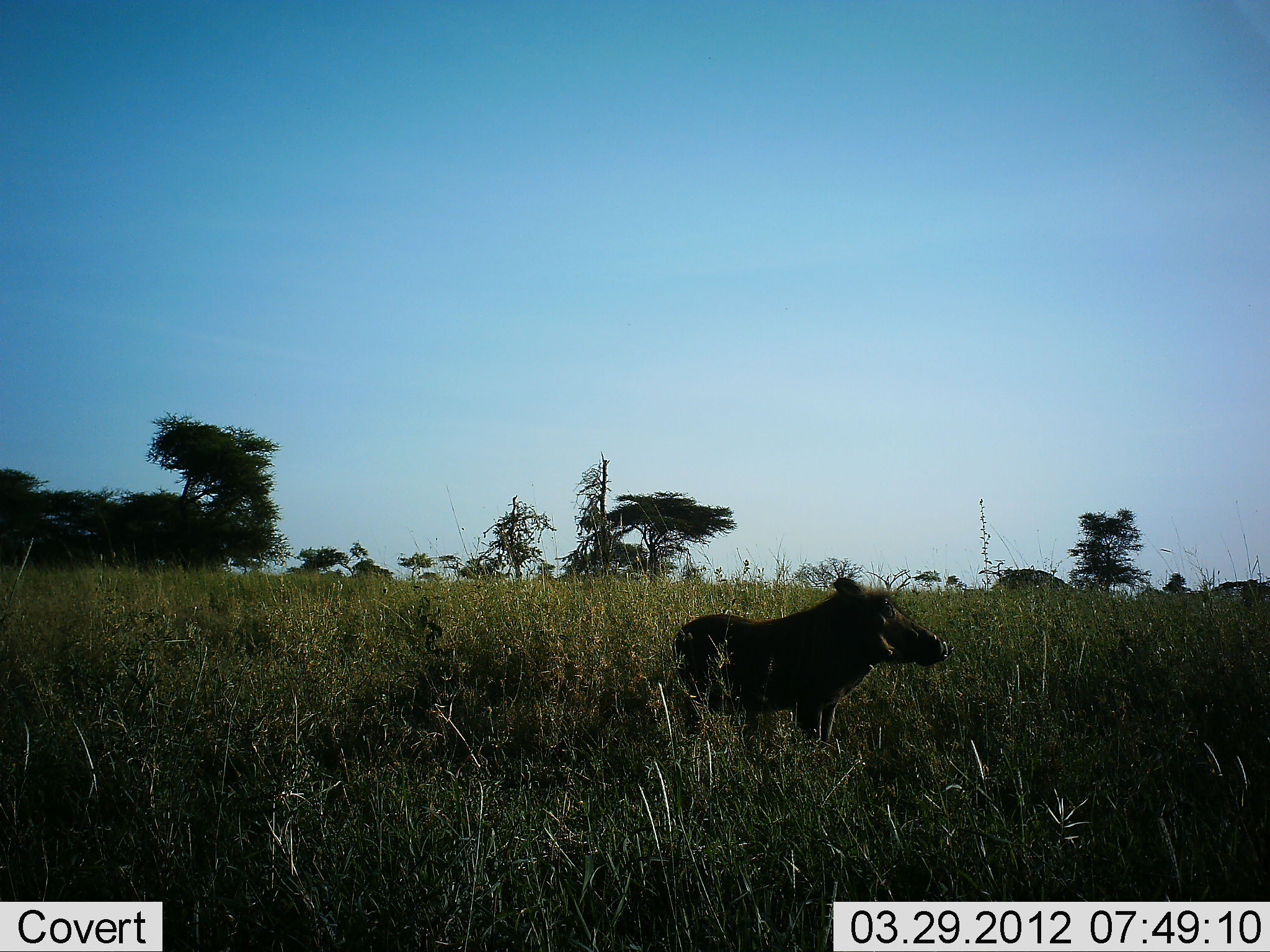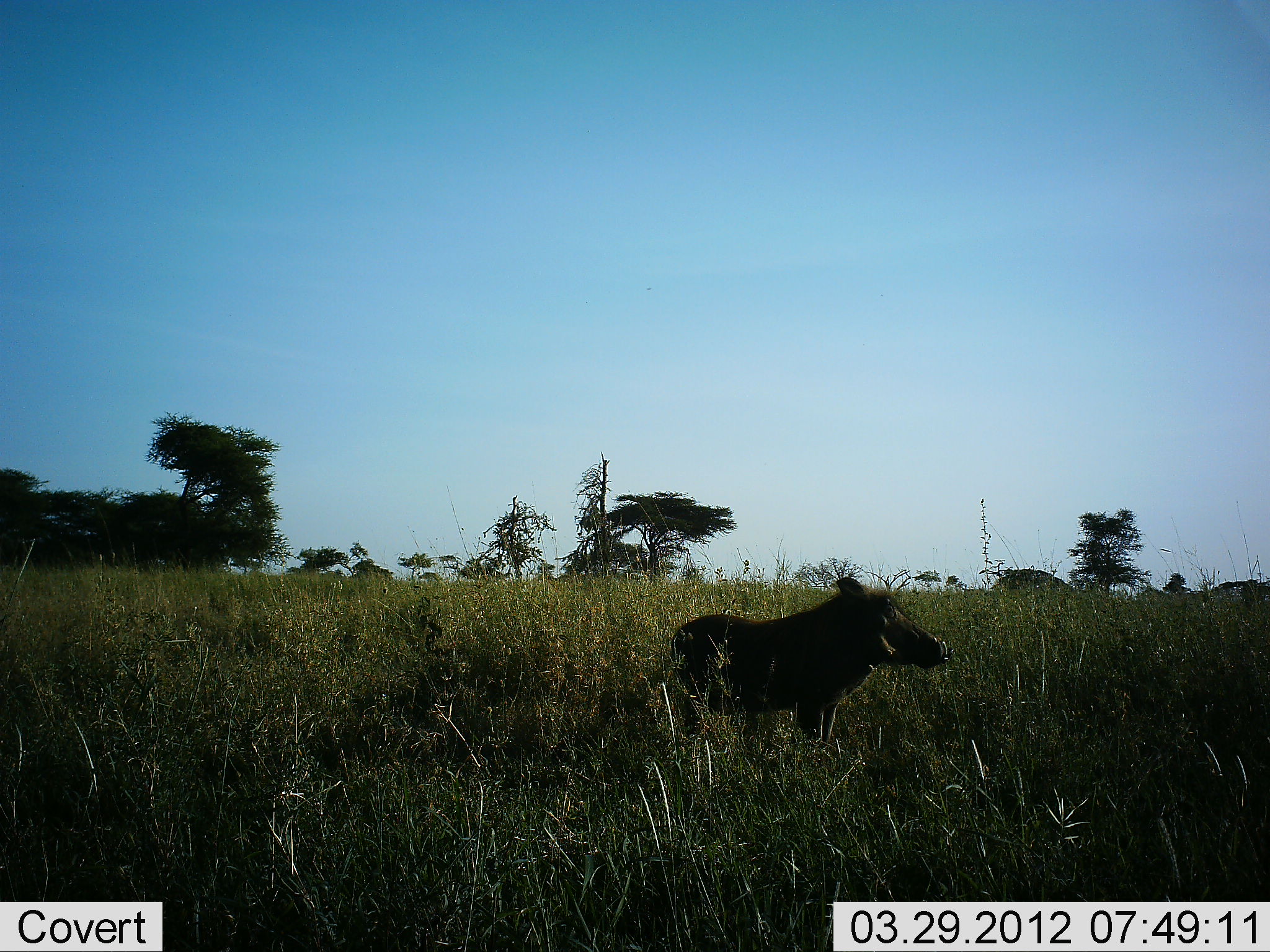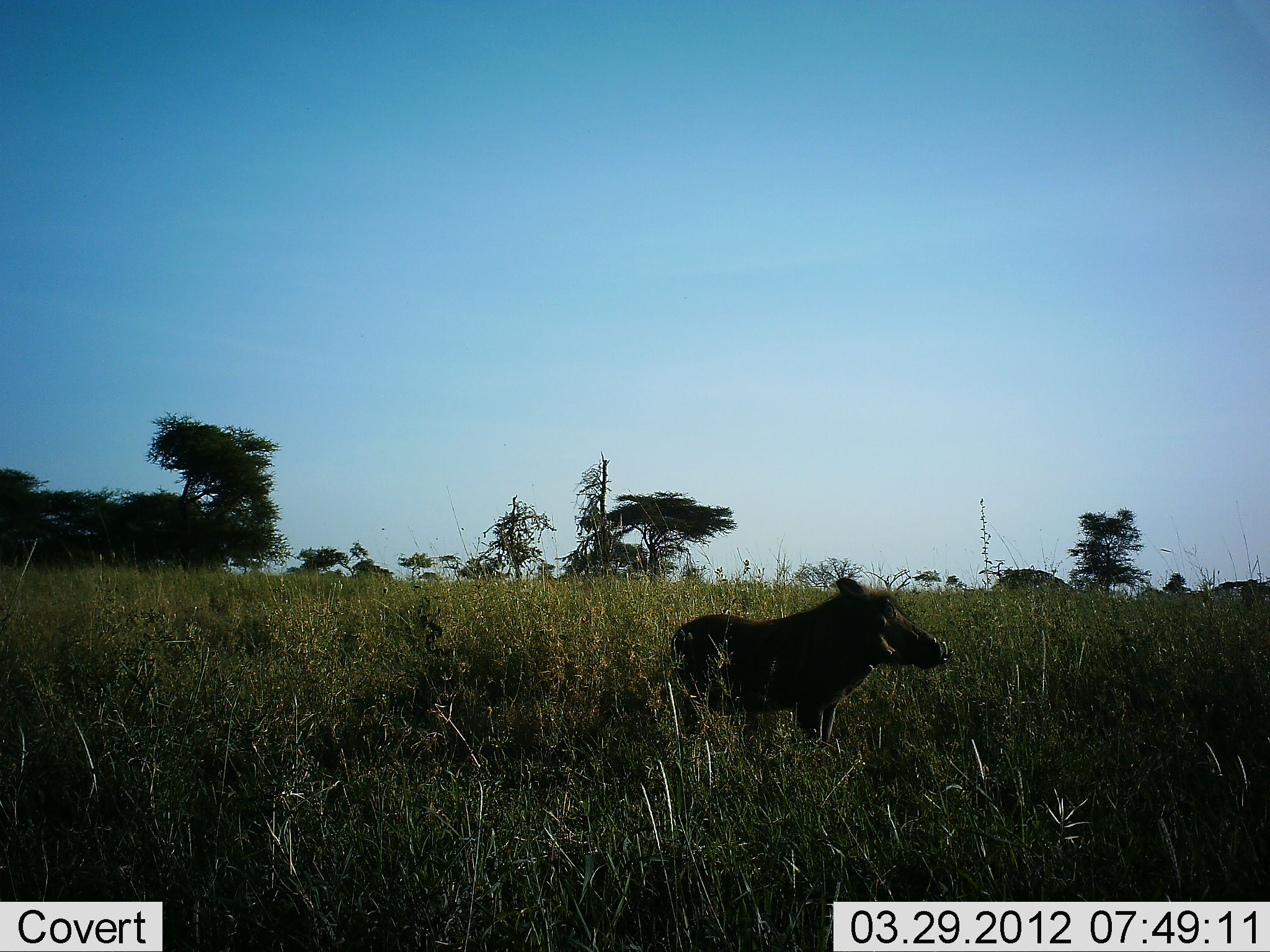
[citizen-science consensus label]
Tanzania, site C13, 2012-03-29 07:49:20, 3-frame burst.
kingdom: Animalia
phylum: Chordata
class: Mammalia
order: Artiodactyla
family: Suidae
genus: Phacochoerus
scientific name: Phacochoerus africanus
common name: warthog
Warthog (Phacochoerus africanus), count 1. Behavior (volunteer vote fractions): standing 100%, resting 0%, moving 0%, interacting 0%. Young present (vote fraction): 0%. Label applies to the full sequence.